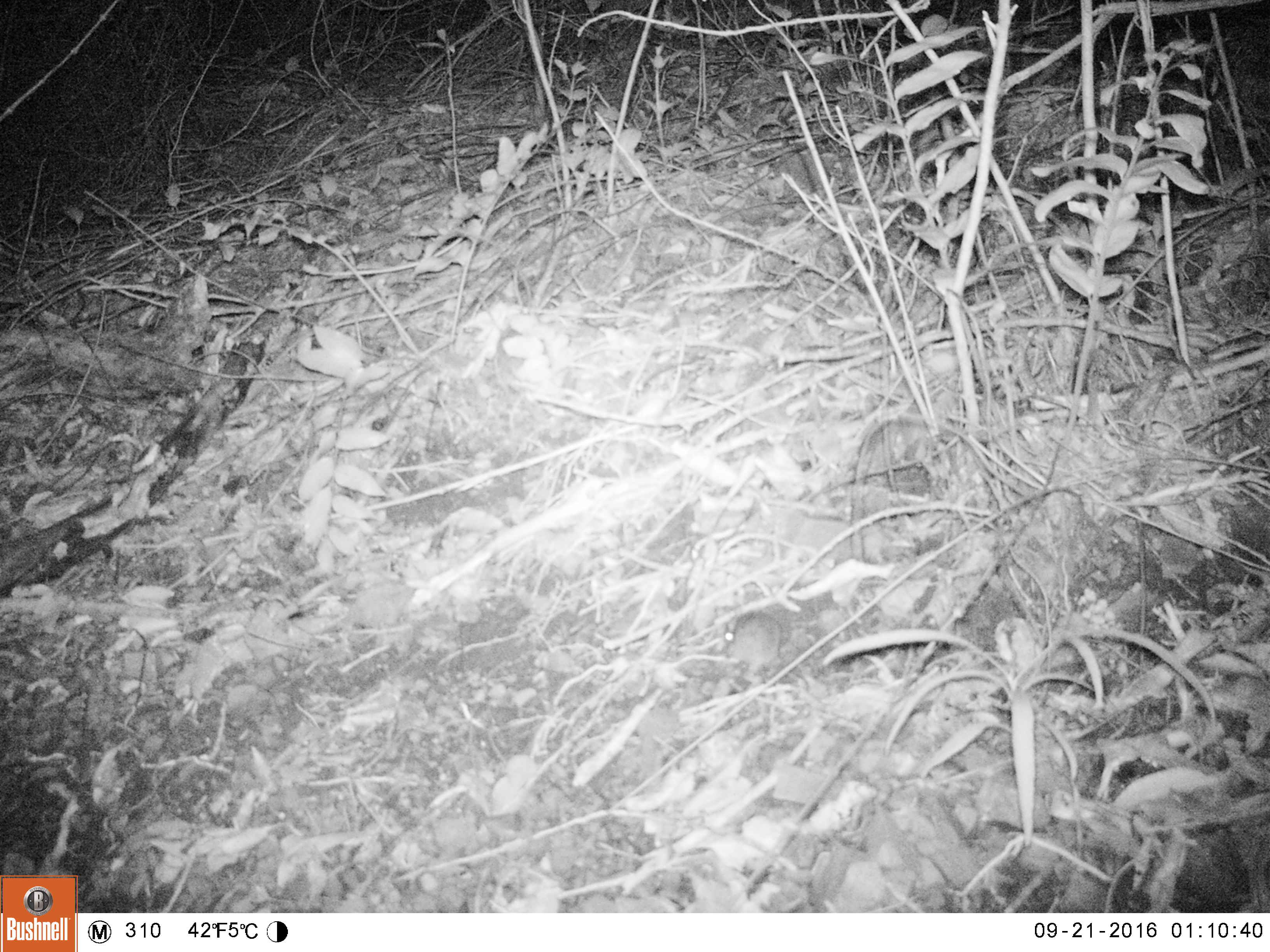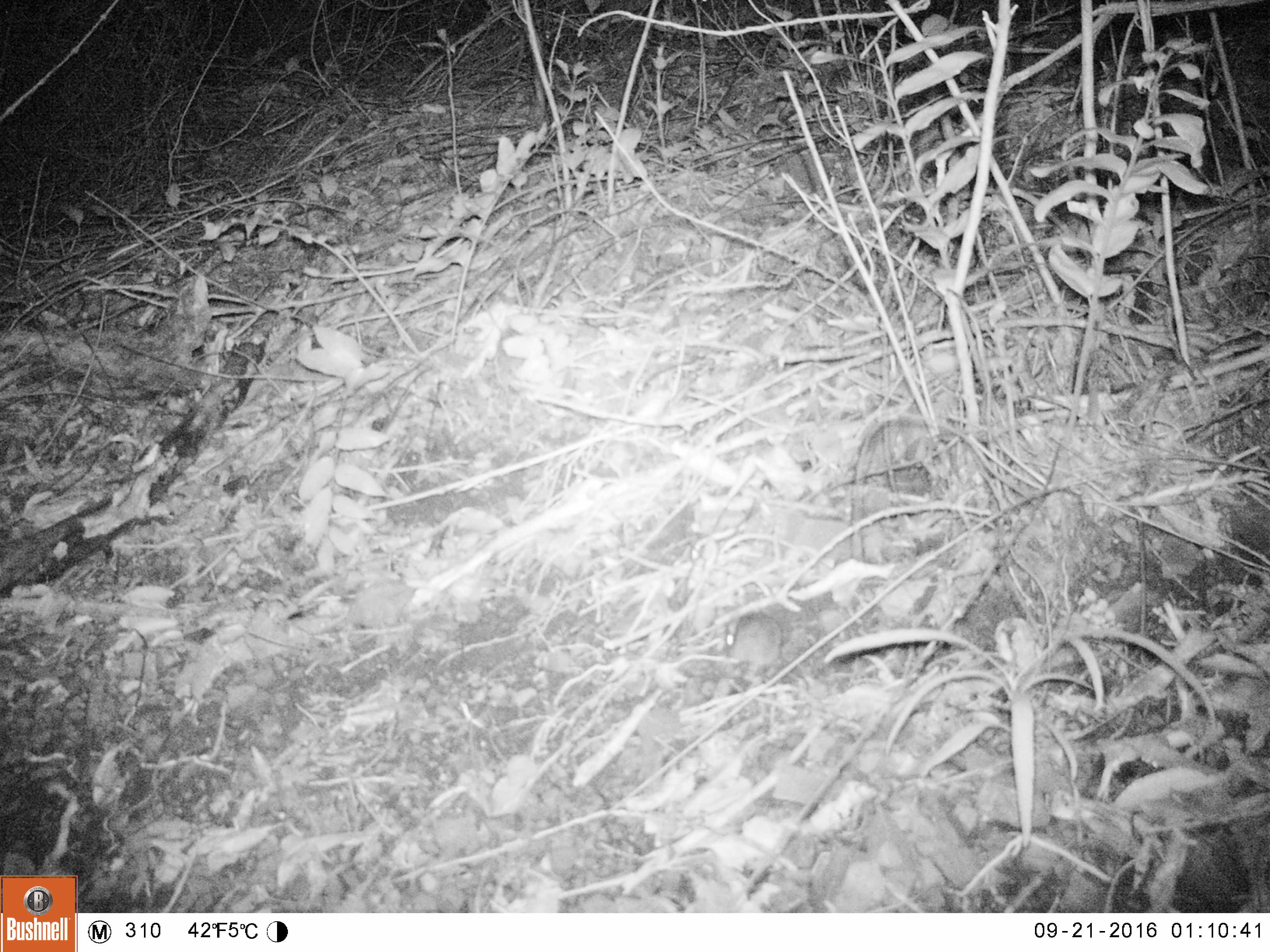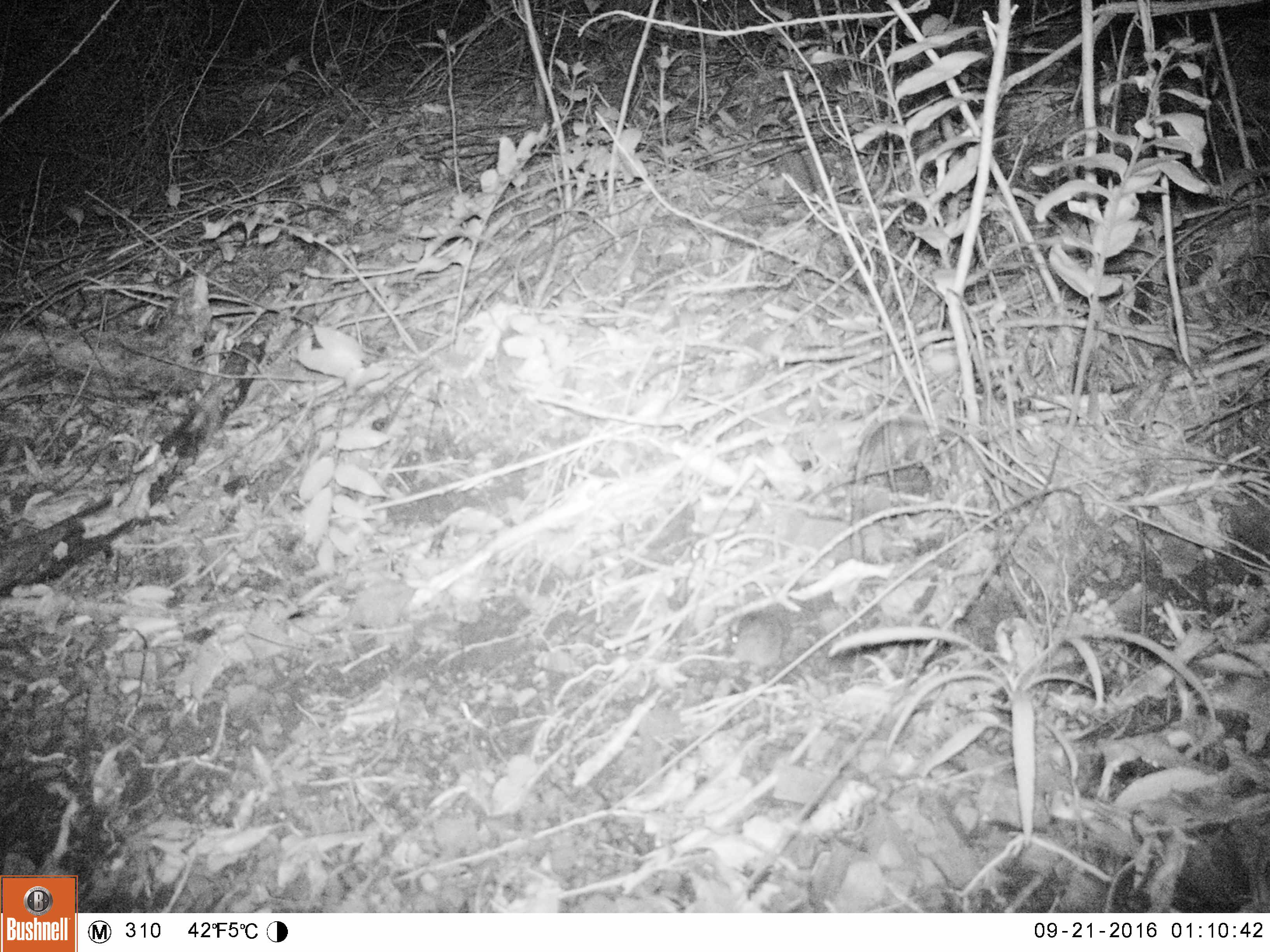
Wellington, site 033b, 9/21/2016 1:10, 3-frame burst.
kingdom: Animalia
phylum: Chordata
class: Mammalia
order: Rodentia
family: Muridae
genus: Mus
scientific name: Mus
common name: mouse